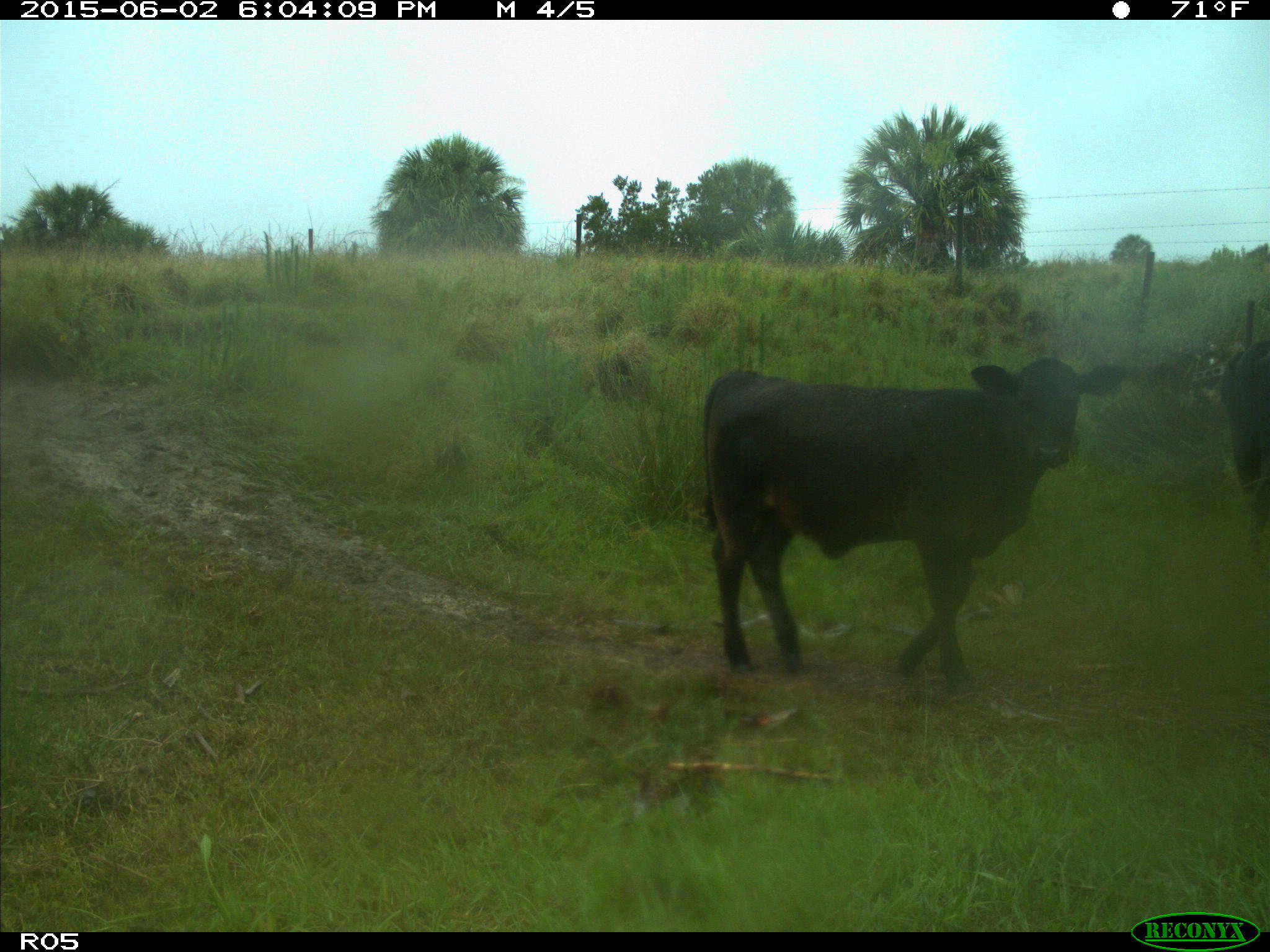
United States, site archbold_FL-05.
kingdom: Animalia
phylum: Chordata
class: Mammalia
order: Artiodactyla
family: Bovidae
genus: Bos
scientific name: Bos taurus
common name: domestic cow